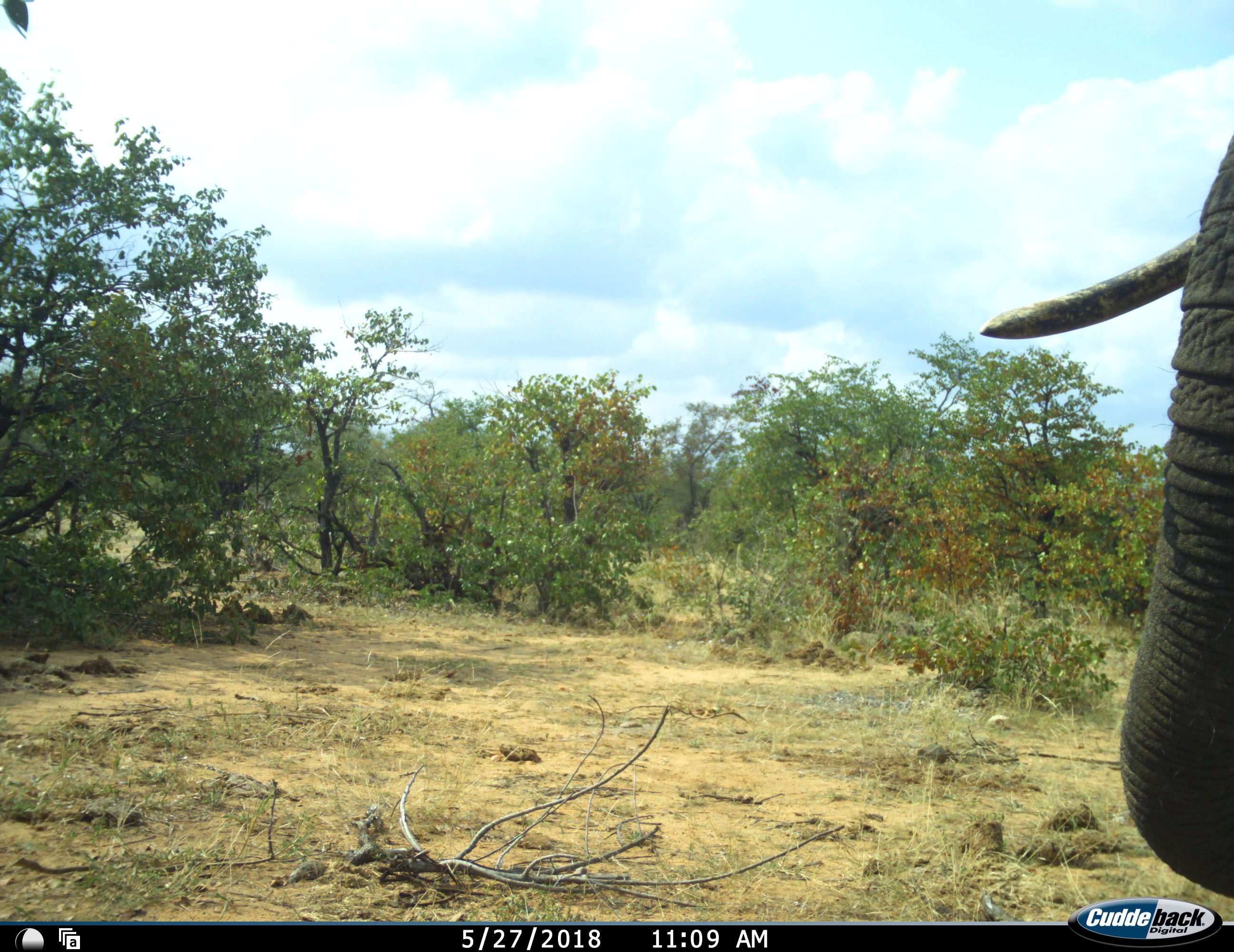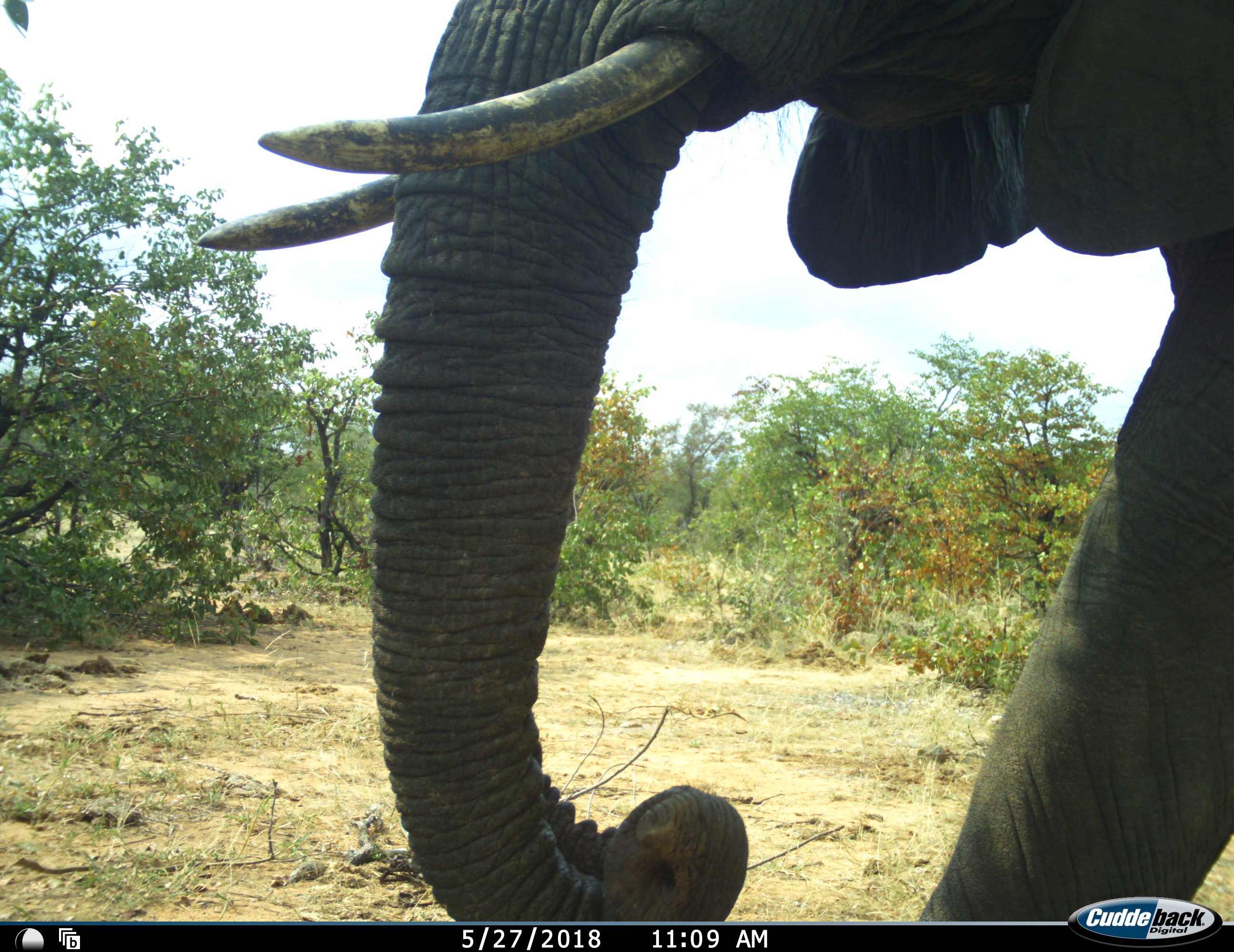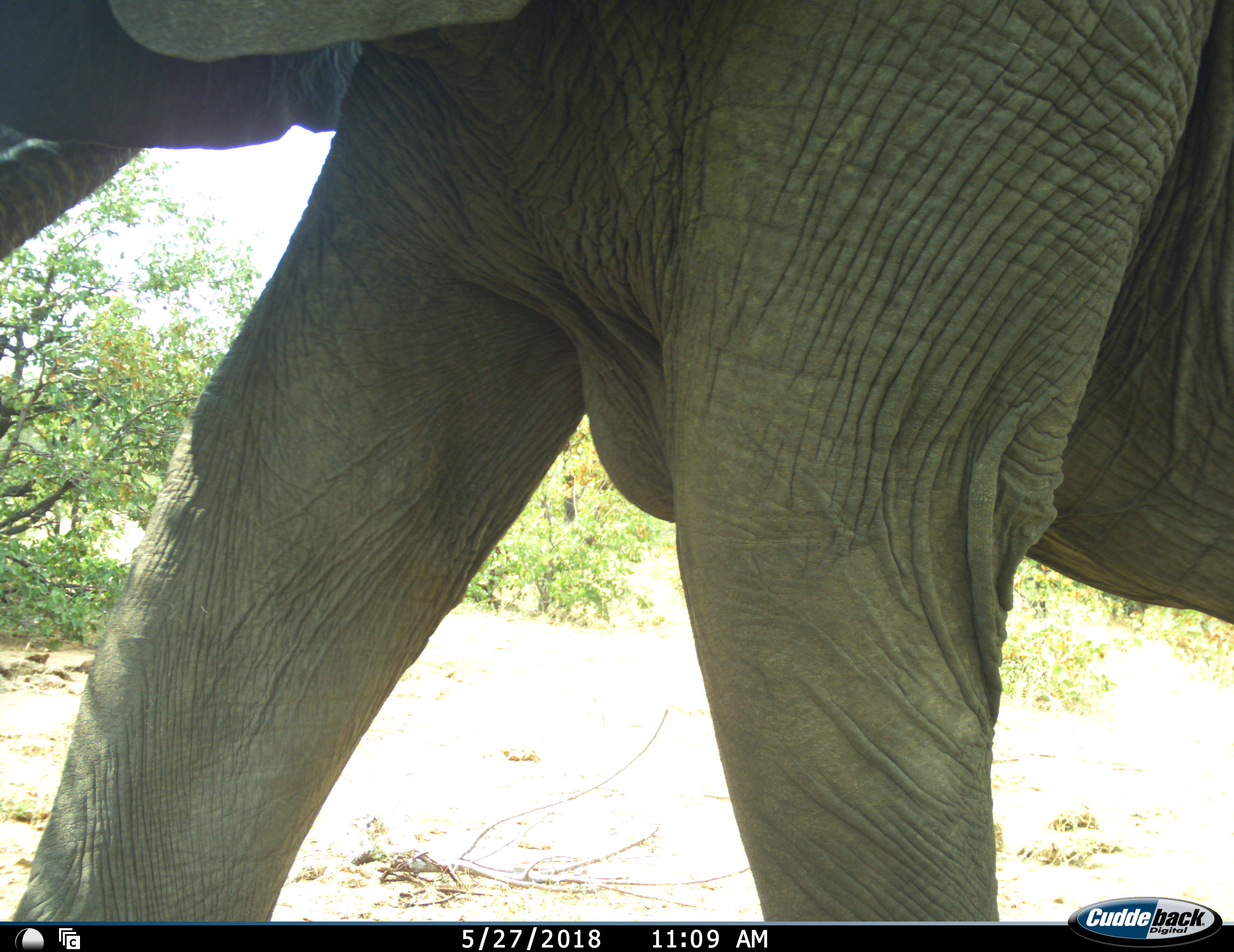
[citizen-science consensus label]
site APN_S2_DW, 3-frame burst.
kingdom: Animalia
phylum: Chordata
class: Mammalia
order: Proboscidea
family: Elephantidae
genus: Loxodonta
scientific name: Loxodonta africana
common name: african bush elephant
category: elephant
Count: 1.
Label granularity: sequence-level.